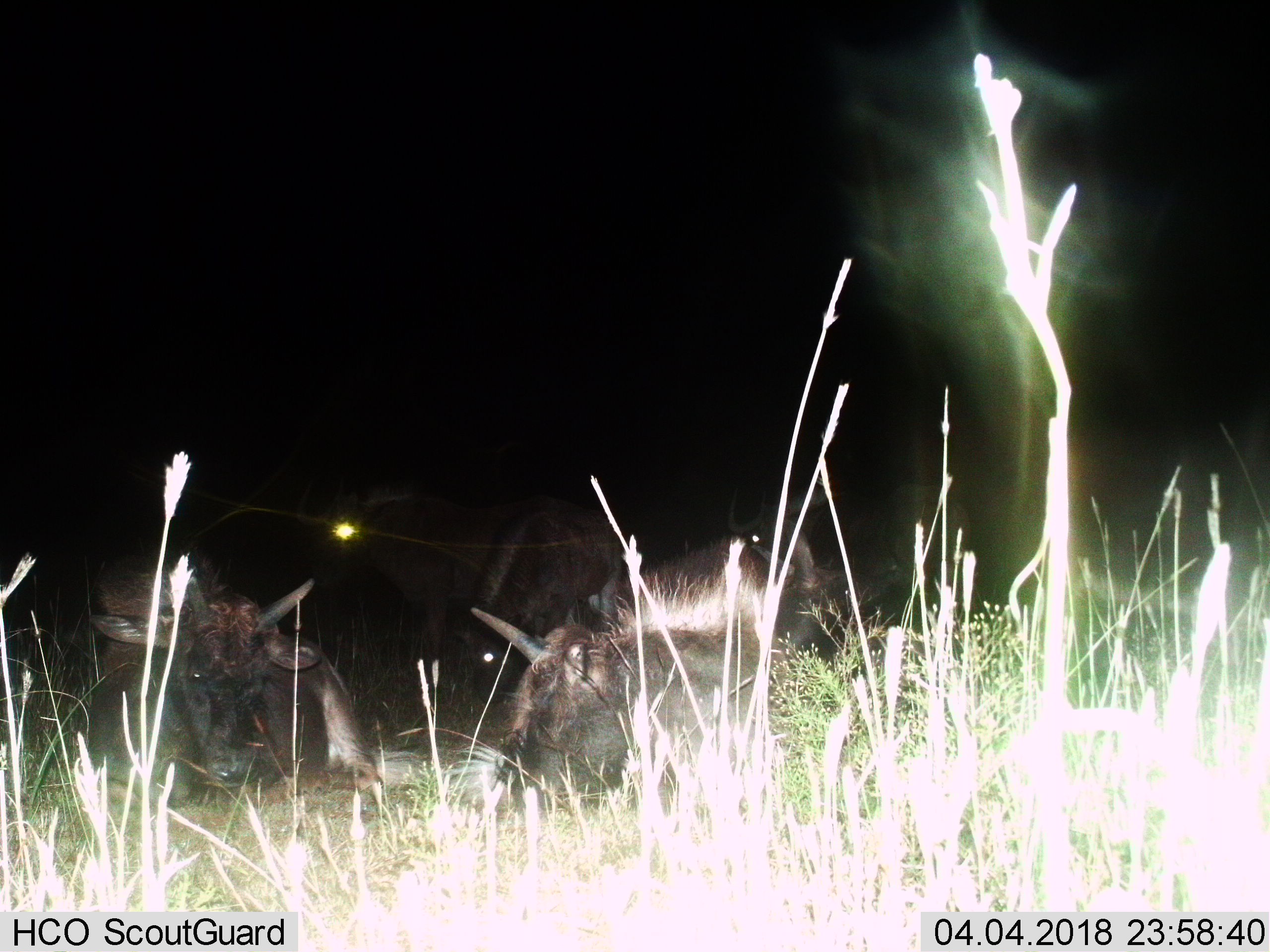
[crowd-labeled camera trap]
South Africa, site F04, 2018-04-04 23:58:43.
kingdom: Animalia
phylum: Chordata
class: Mammalia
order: Artiodactyla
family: Bovidae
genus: Connochaetes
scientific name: Connochaetes gnou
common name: black wildebeest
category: wildebeestblack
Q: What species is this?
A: Wildebeestblack (black wildebeest) (Connochaetes gnou).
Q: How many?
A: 5.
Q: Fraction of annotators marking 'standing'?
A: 43%.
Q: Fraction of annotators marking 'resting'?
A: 100%.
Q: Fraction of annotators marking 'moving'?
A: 0%.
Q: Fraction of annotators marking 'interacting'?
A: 14%.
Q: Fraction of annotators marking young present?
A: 43%.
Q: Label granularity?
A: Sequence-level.